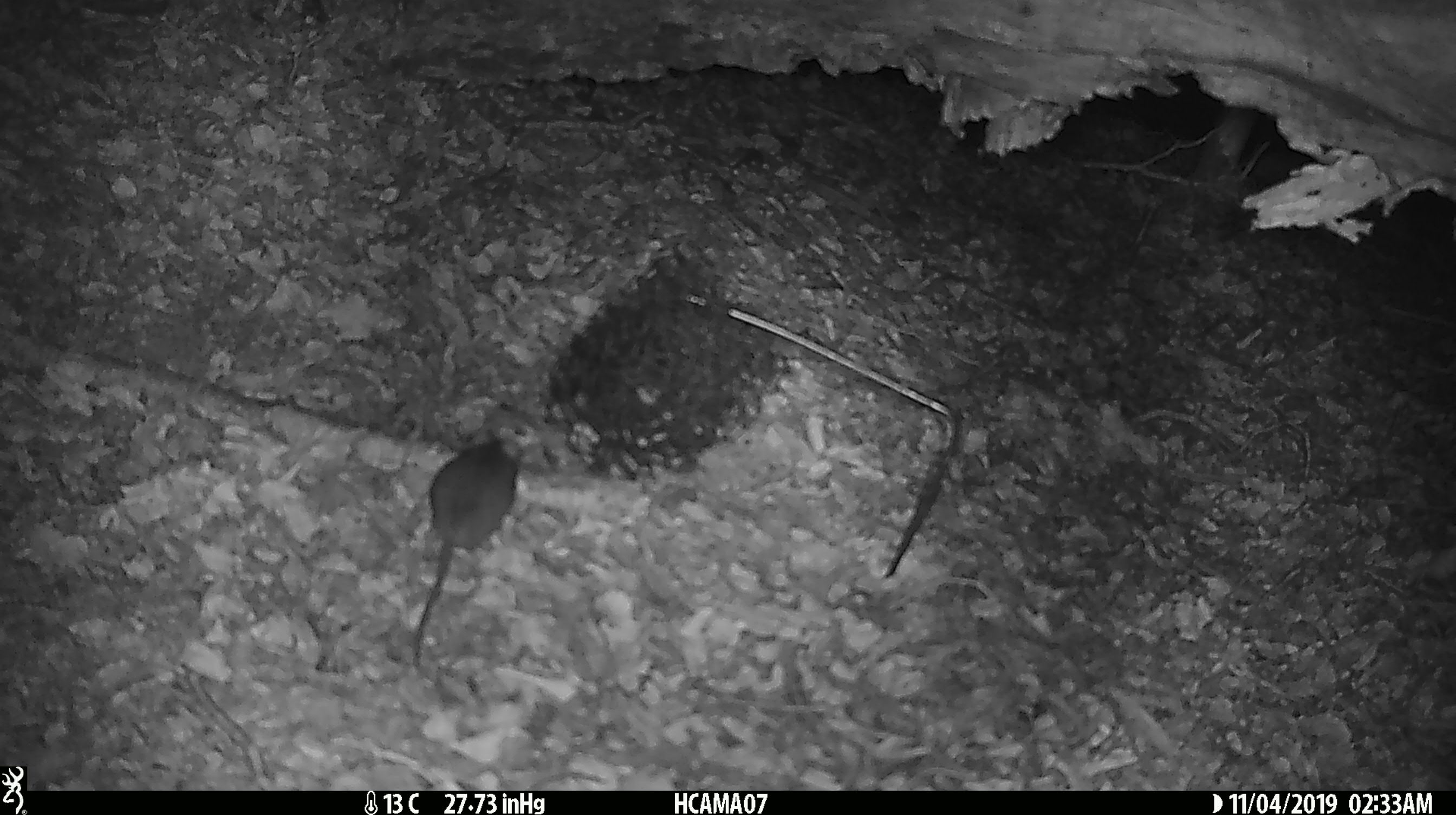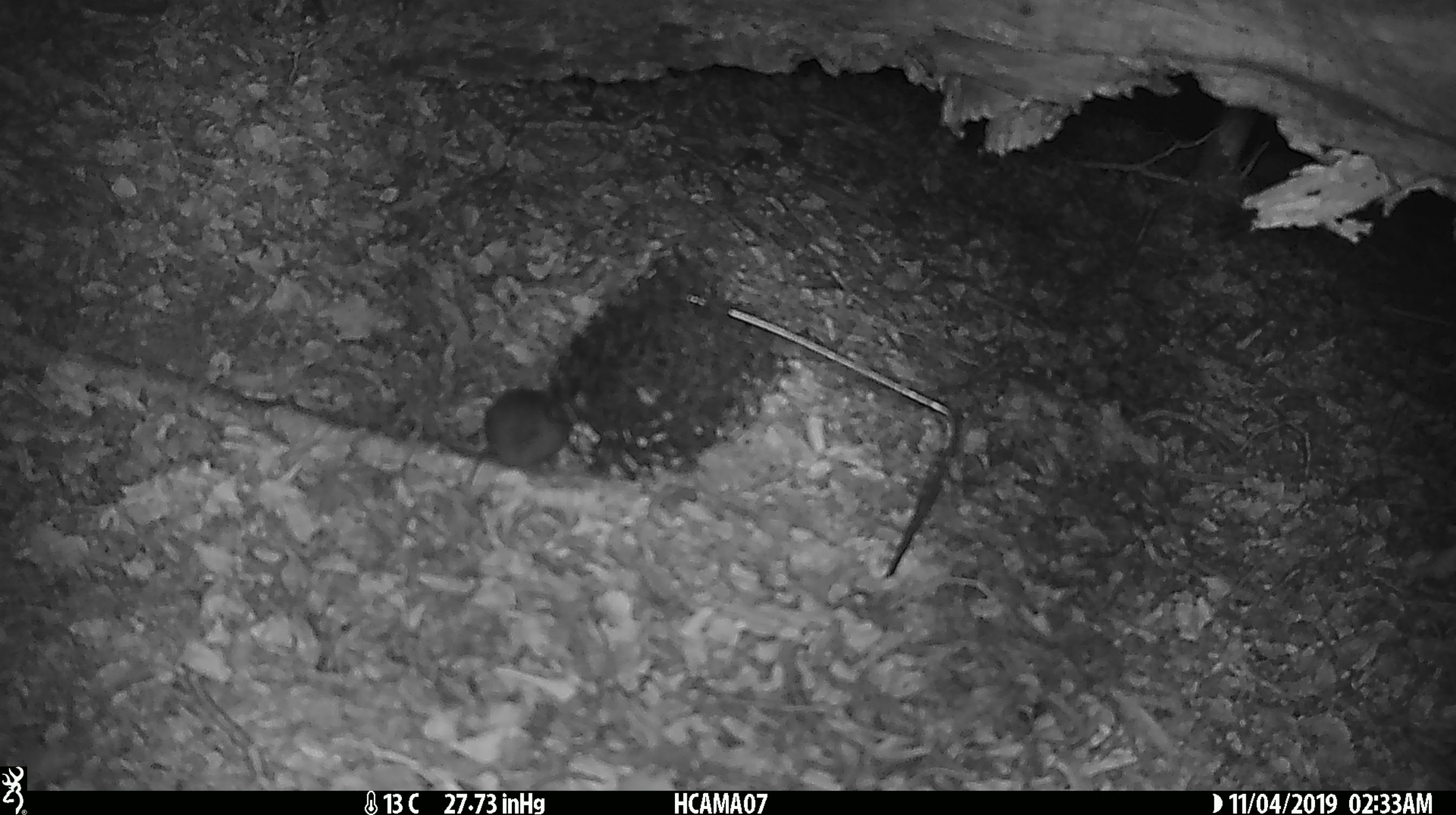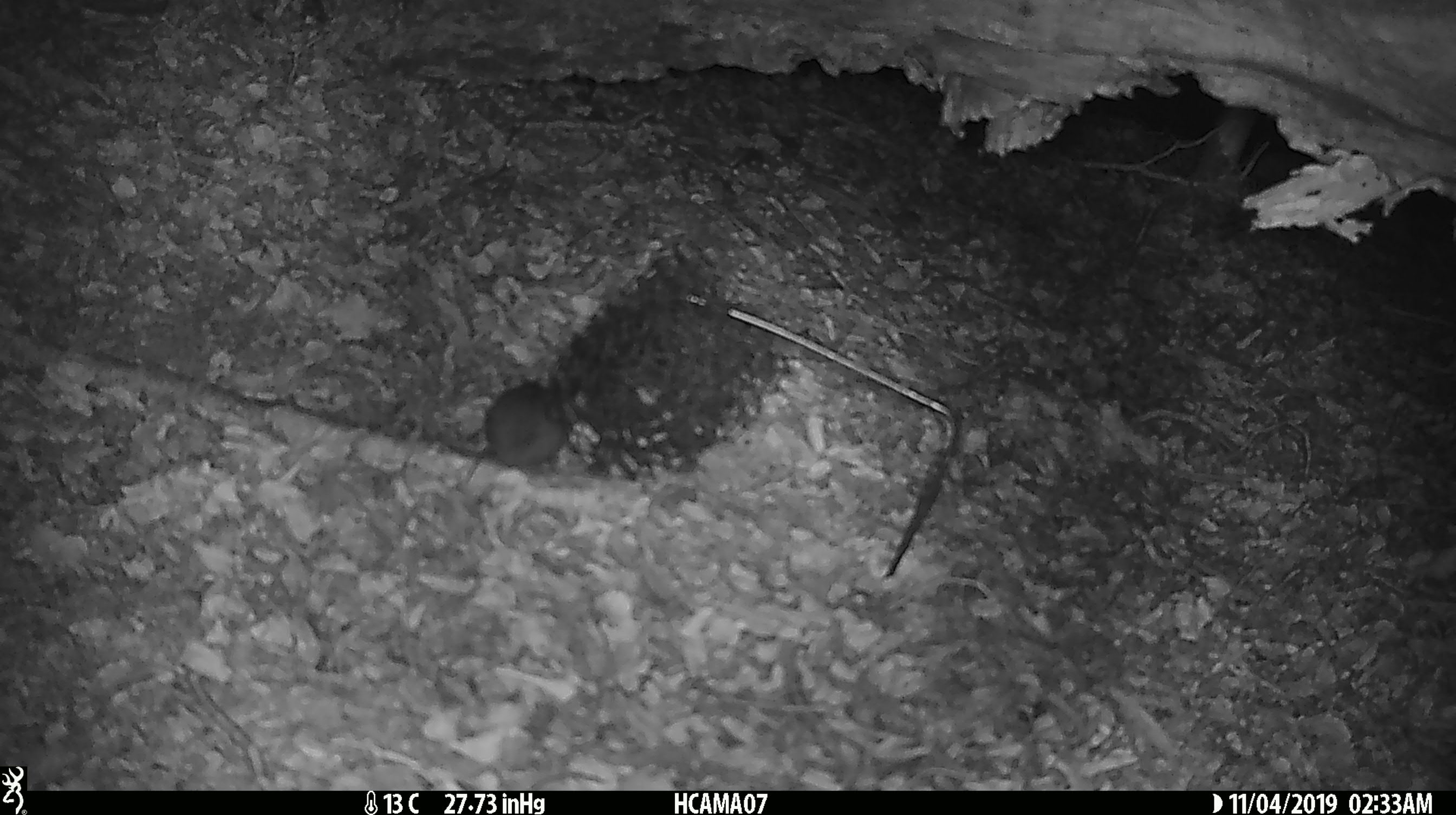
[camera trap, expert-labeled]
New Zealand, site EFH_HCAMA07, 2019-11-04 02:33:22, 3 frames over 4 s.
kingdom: Animalia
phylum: Chordata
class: Mammalia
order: Rodentia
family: Muridae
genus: Mus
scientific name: Mus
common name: mouse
Mouse (Mus).